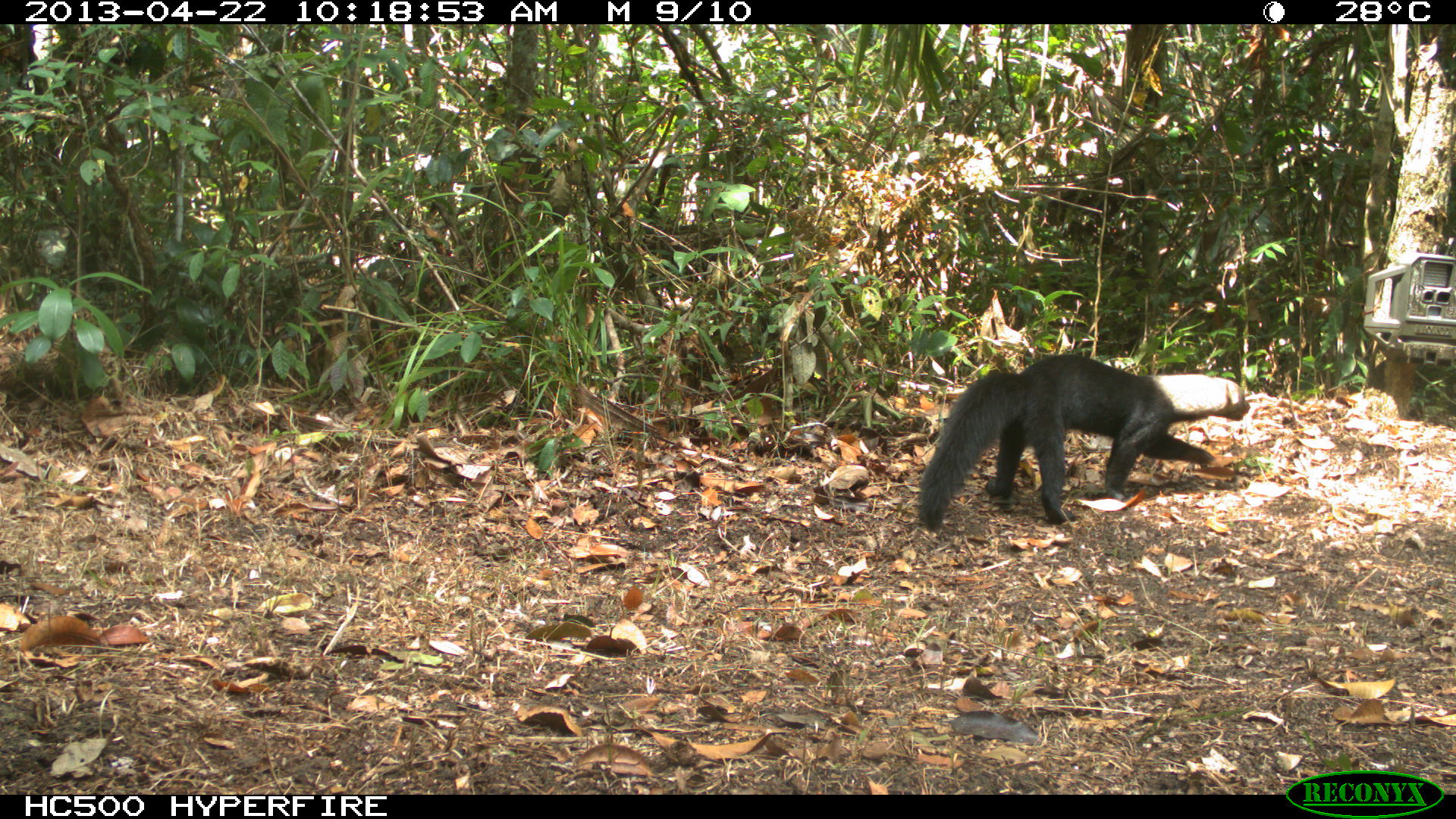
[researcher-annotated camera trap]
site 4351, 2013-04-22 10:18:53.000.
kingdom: Animalia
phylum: Chordata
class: Mammalia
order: Carnivora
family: Mustelidae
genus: Eira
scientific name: Eira barbara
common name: tayra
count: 1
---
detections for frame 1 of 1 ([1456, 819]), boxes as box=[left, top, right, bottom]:
eira barbara: box=[915, 352, 1250, 533]